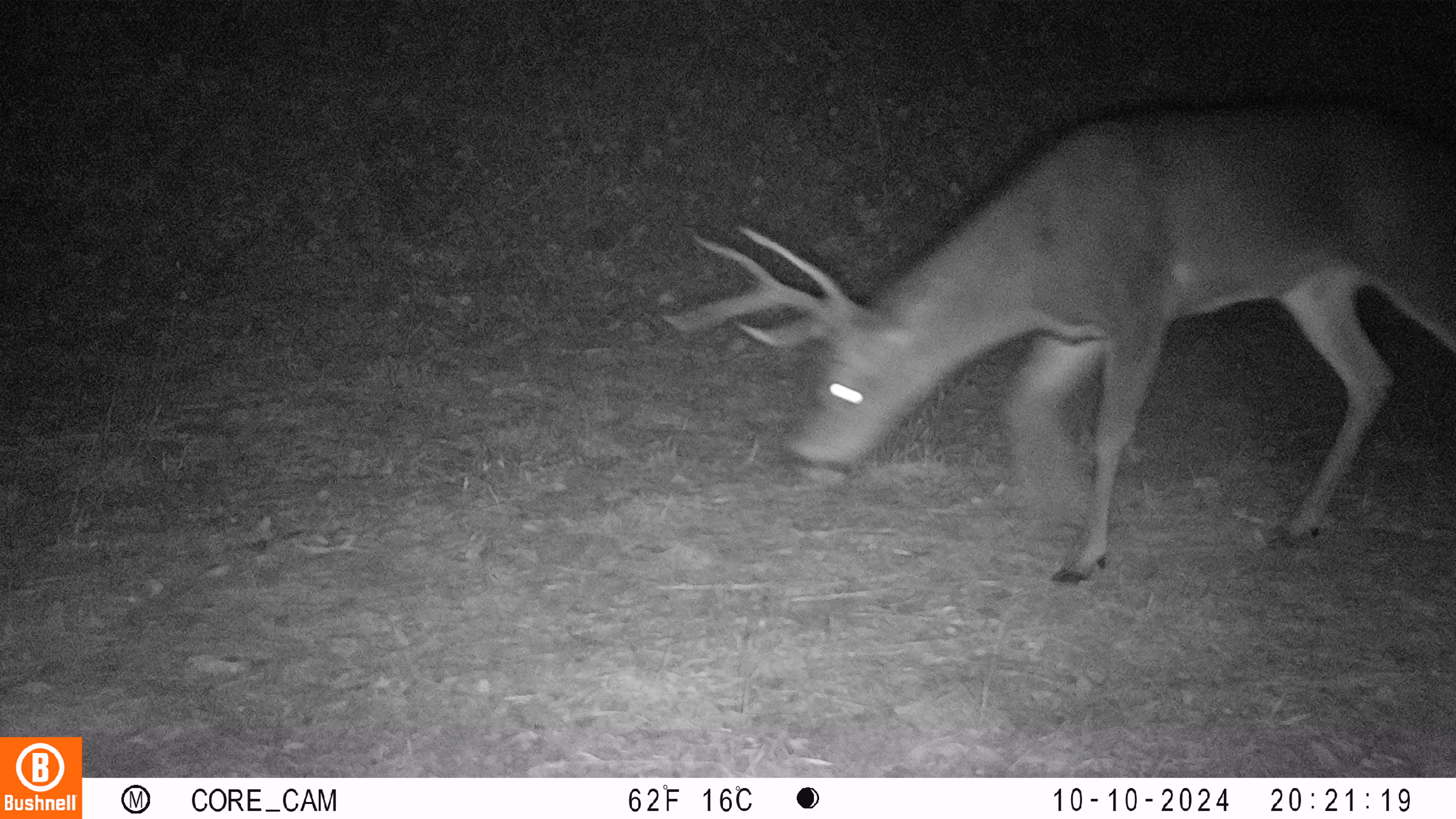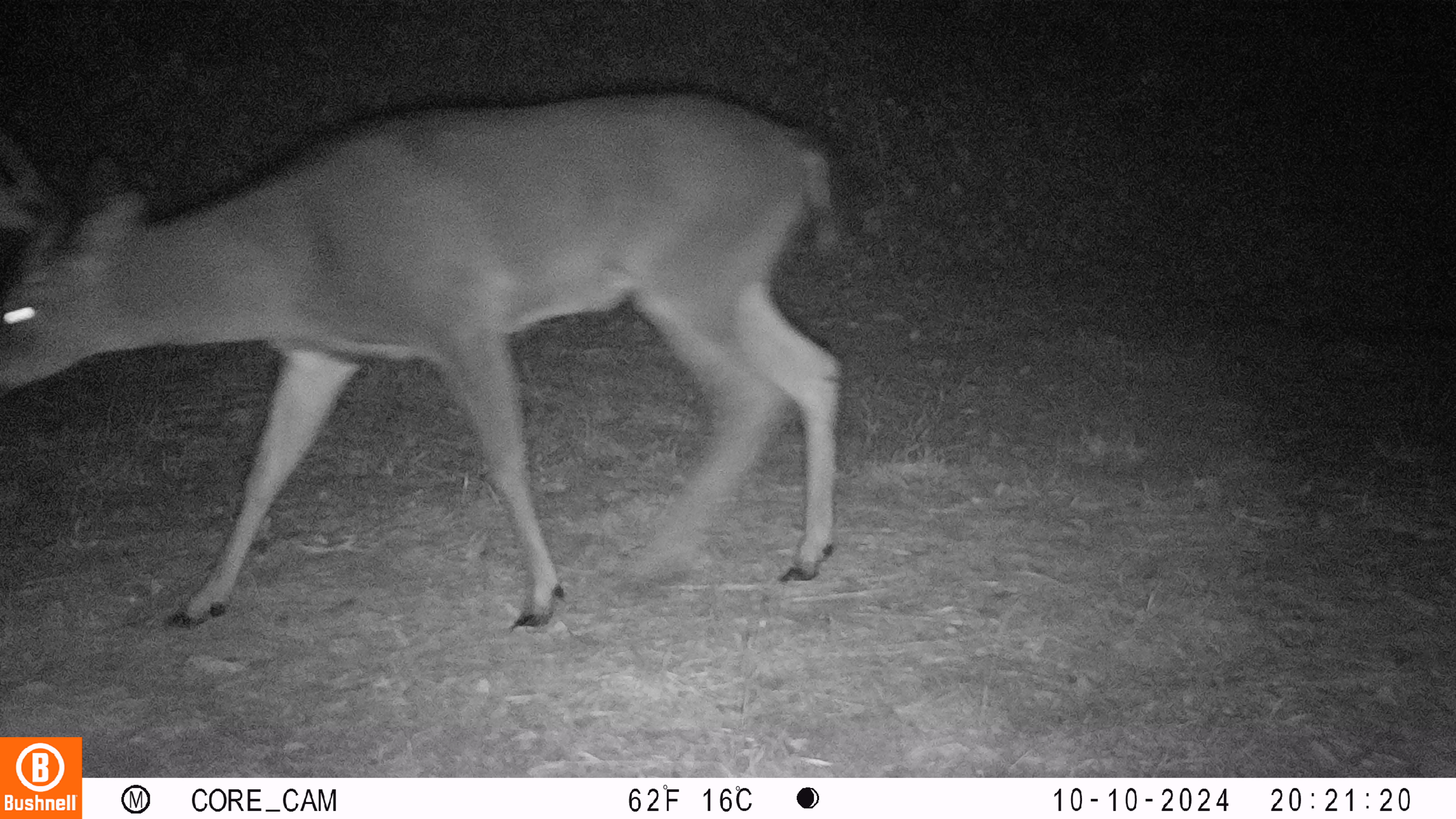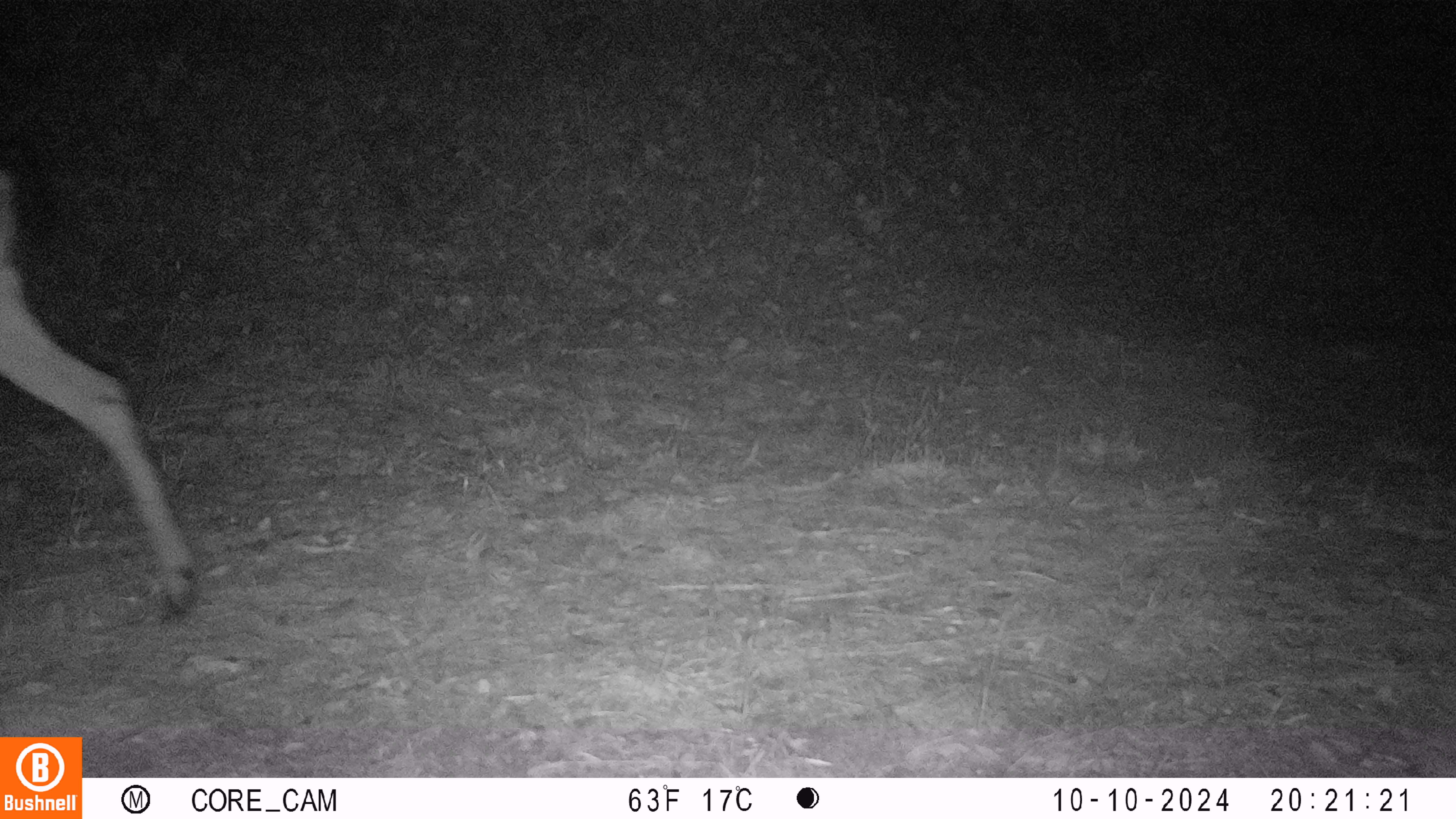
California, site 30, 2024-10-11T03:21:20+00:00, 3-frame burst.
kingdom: Animalia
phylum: Chordata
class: Mammalia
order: Artiodactyla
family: Cervidae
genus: Odocoileus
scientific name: Odocoileus hemionus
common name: mule deer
Mule deer (Odocoileus hemionus).